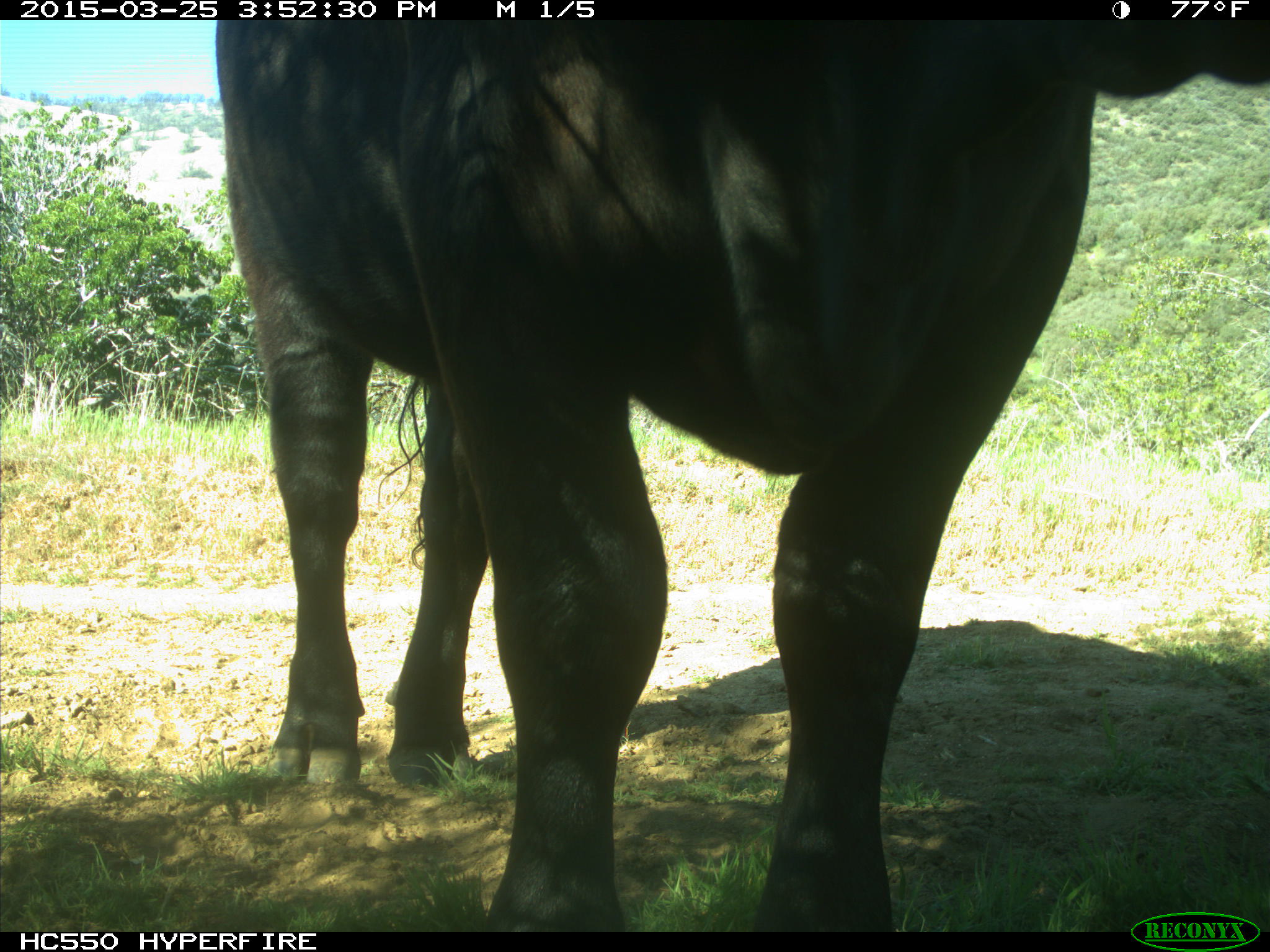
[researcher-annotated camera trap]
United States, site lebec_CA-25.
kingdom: Animalia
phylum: Chordata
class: Mammalia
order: Artiodactyla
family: Bovidae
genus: Bos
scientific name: Bos taurus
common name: domestic cow